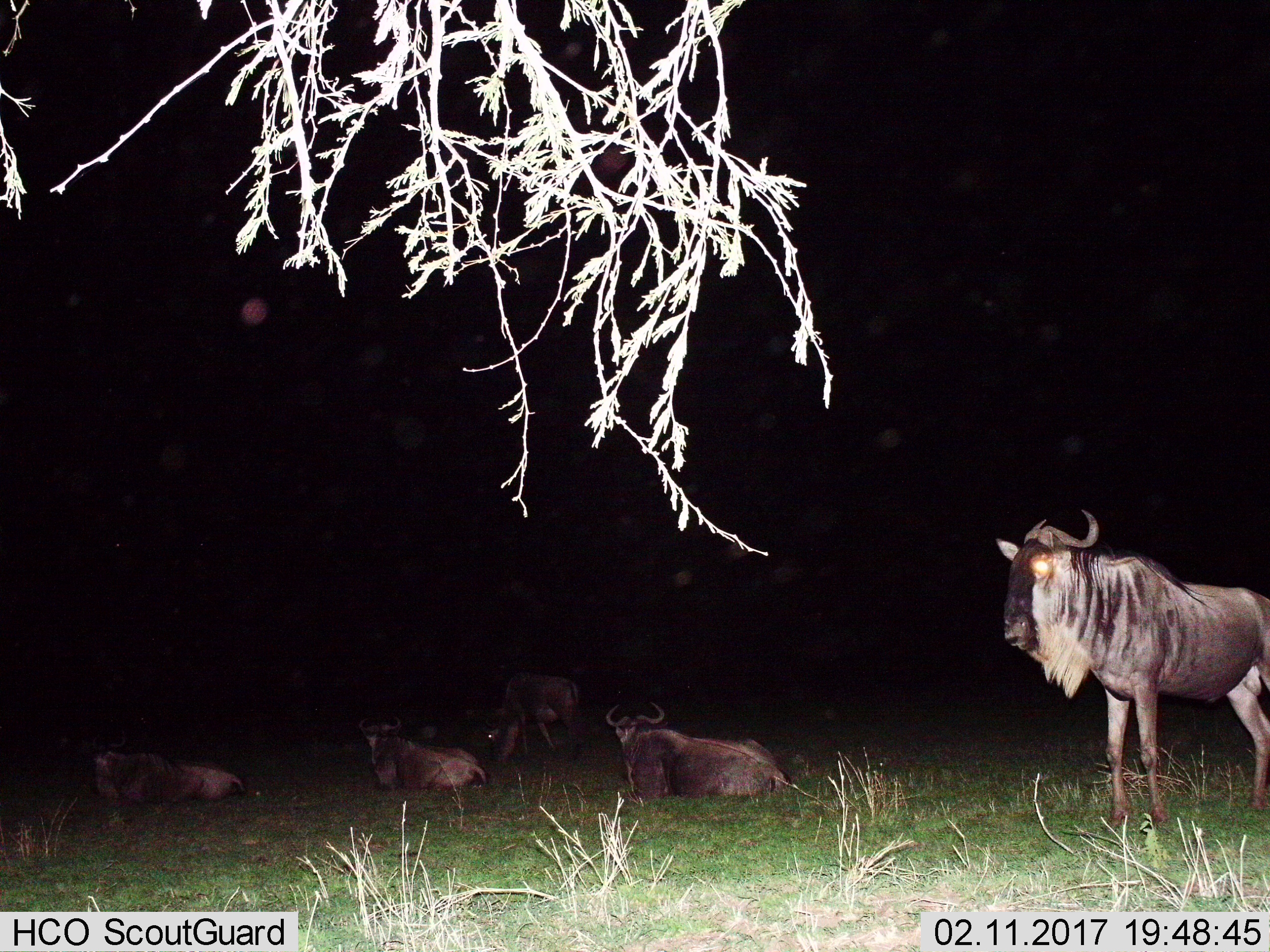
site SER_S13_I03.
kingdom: Animalia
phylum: Chordata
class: Mammalia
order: Artiodactyla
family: Bovidae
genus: Connochaetes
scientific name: Connochaetes taurinus taurinus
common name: blue wildebeest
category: wildebeestblue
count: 5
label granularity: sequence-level